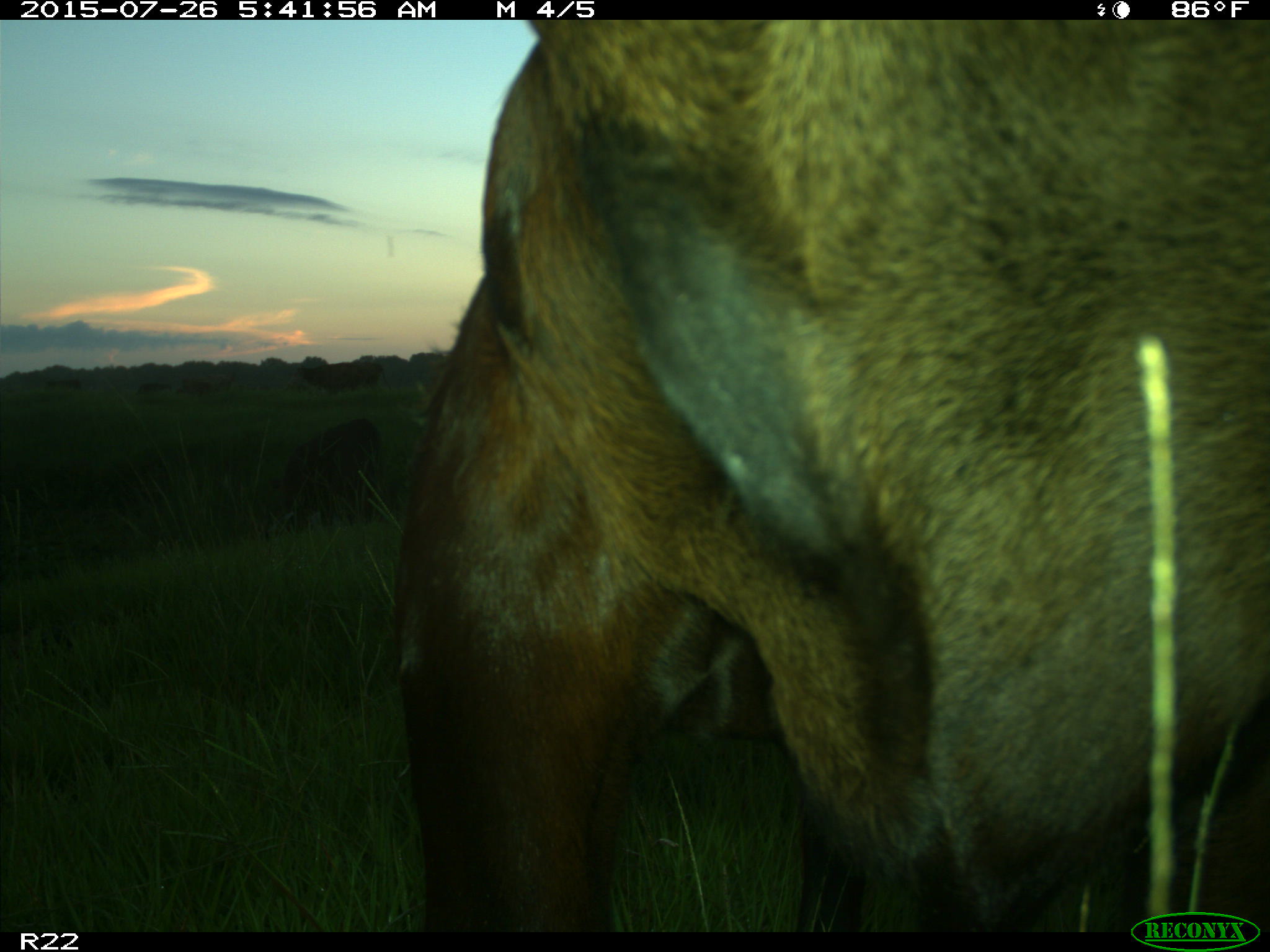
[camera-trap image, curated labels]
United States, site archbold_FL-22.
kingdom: Animalia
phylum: Chordata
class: Mammalia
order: Artiodactyla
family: Bovidae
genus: Bos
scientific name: Bos taurus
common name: domestic cow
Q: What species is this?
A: Bos taurus (domestic cow).